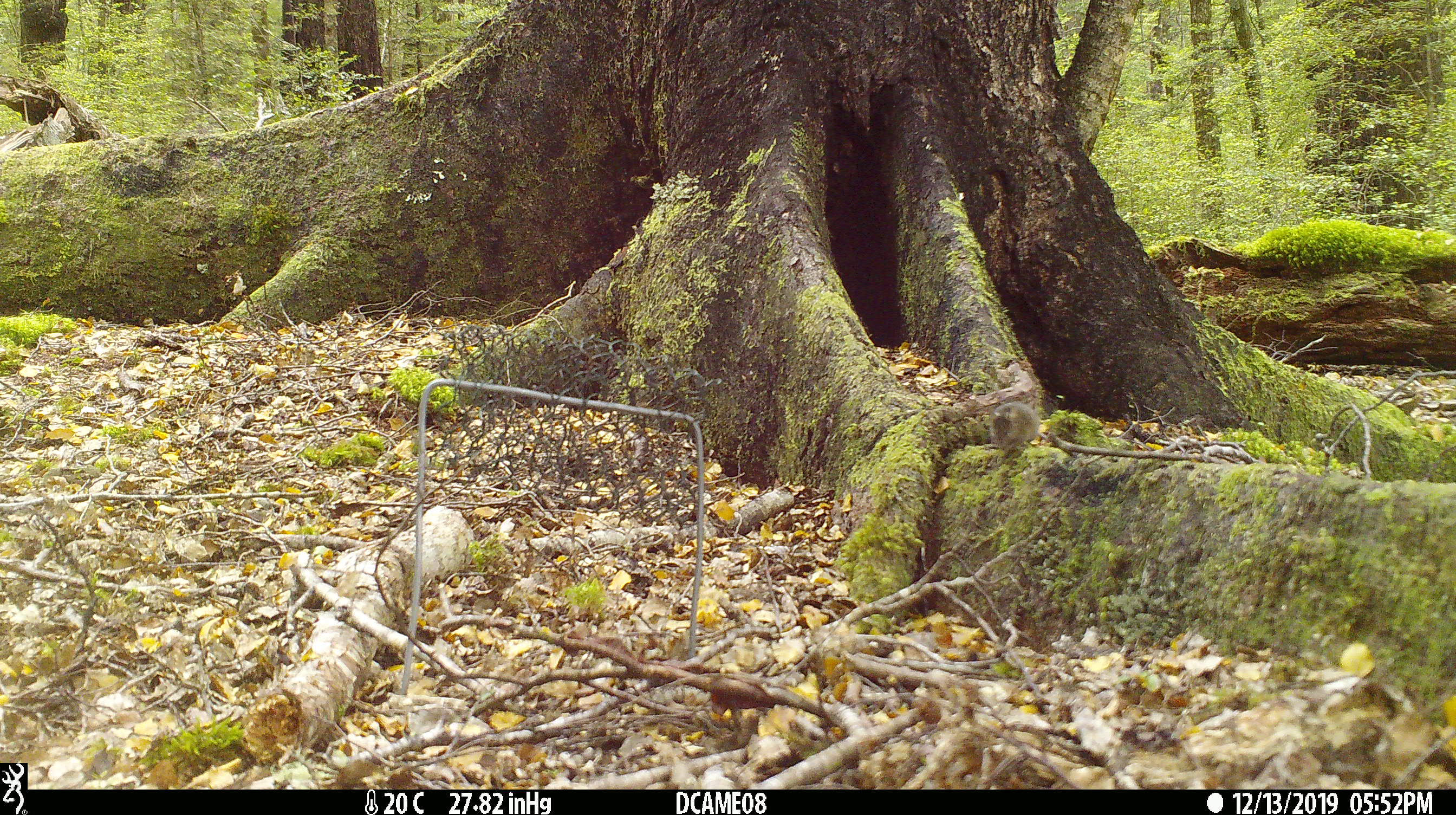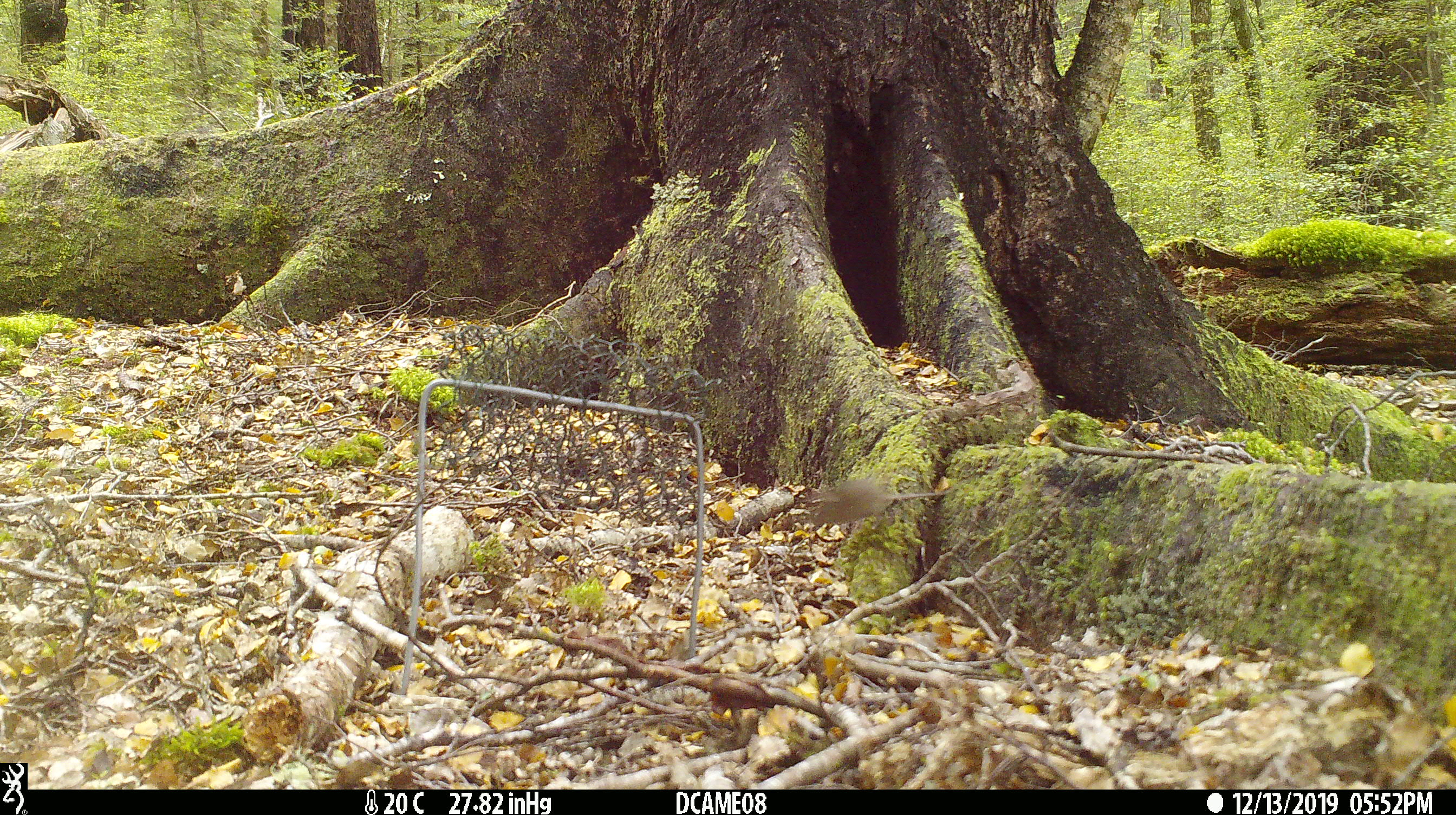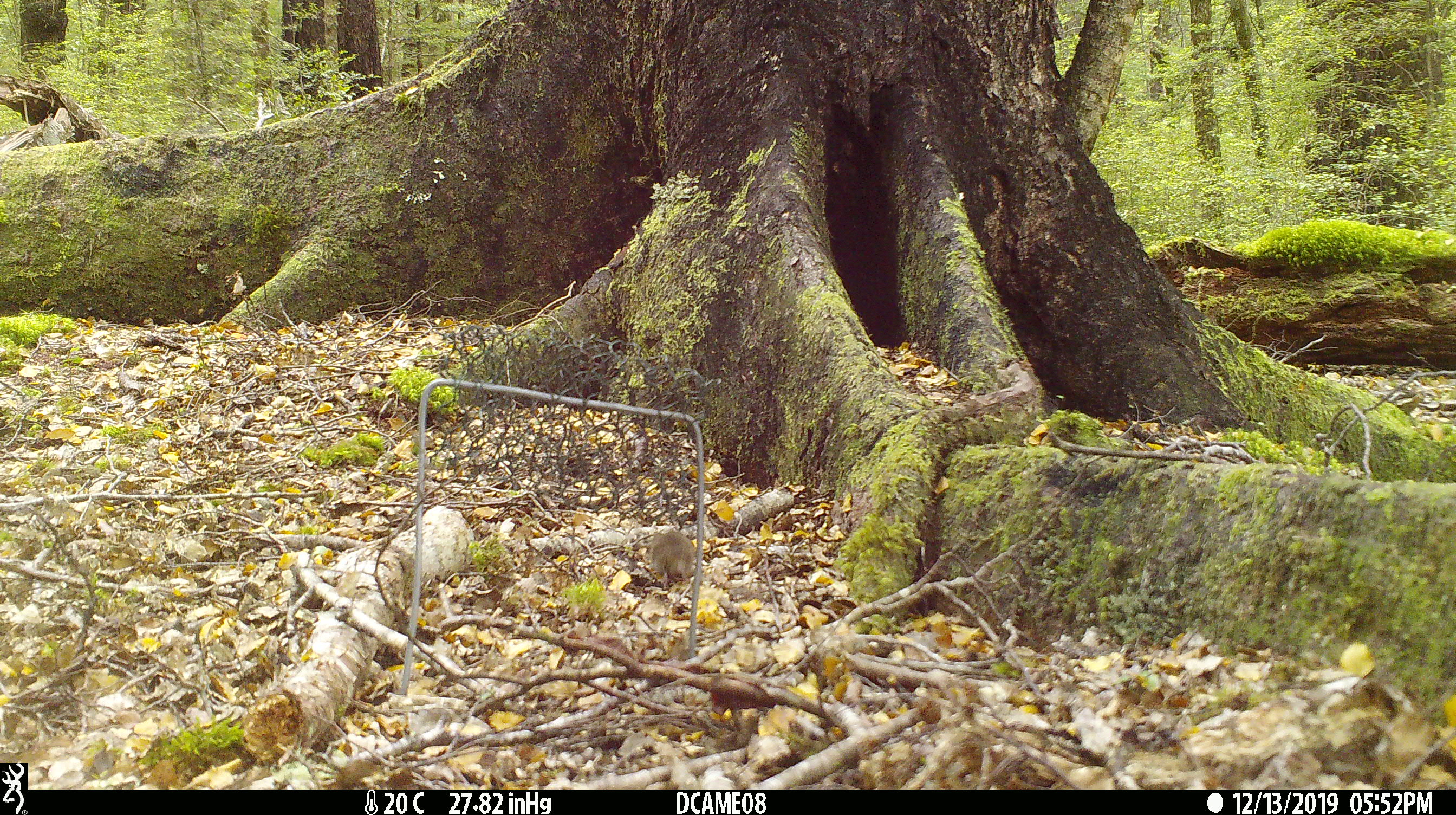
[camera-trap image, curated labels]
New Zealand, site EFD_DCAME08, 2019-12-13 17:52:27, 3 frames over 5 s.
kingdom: Animalia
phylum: Chordata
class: Mammalia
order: Rodentia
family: Muridae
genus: Mus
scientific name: Mus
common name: mouse